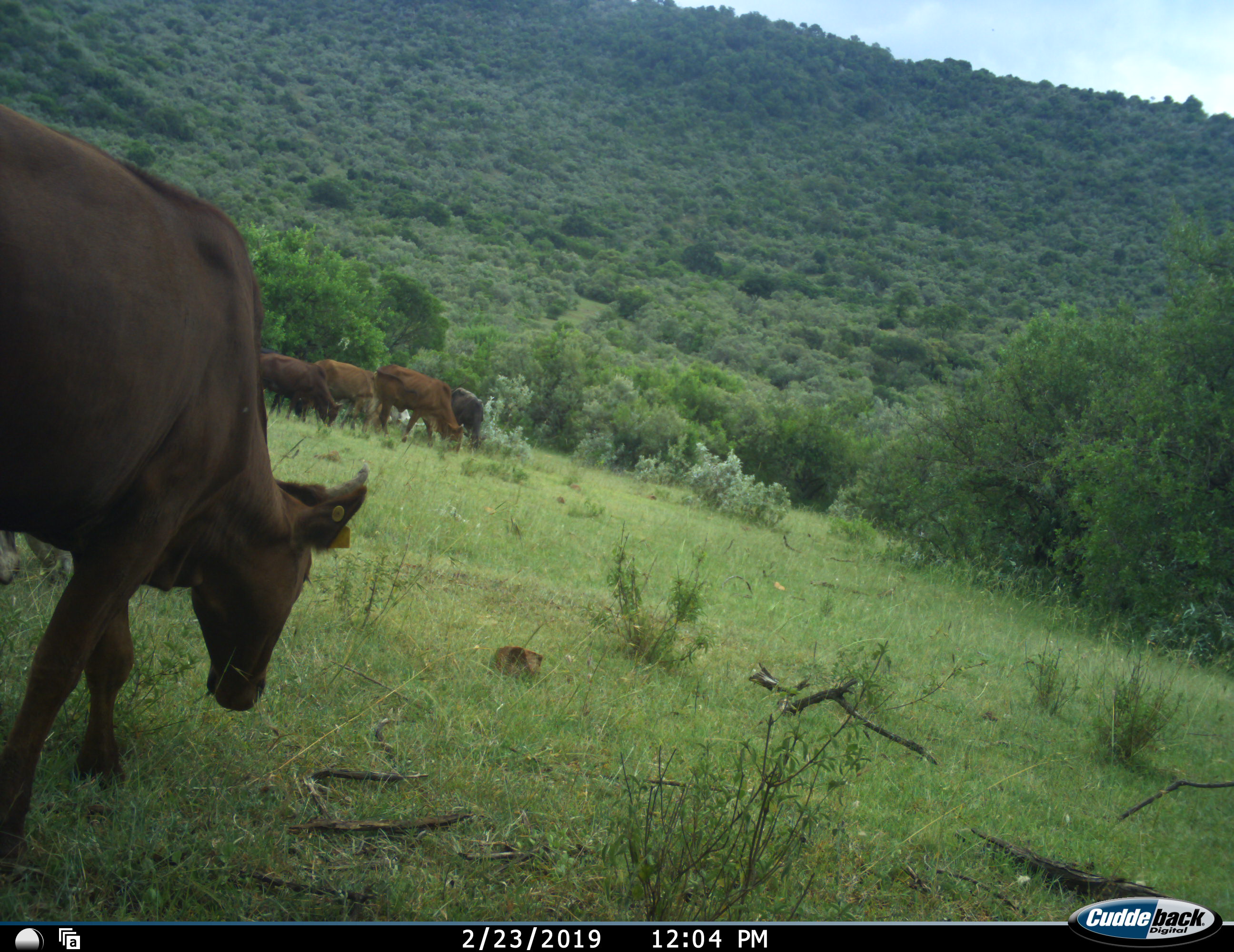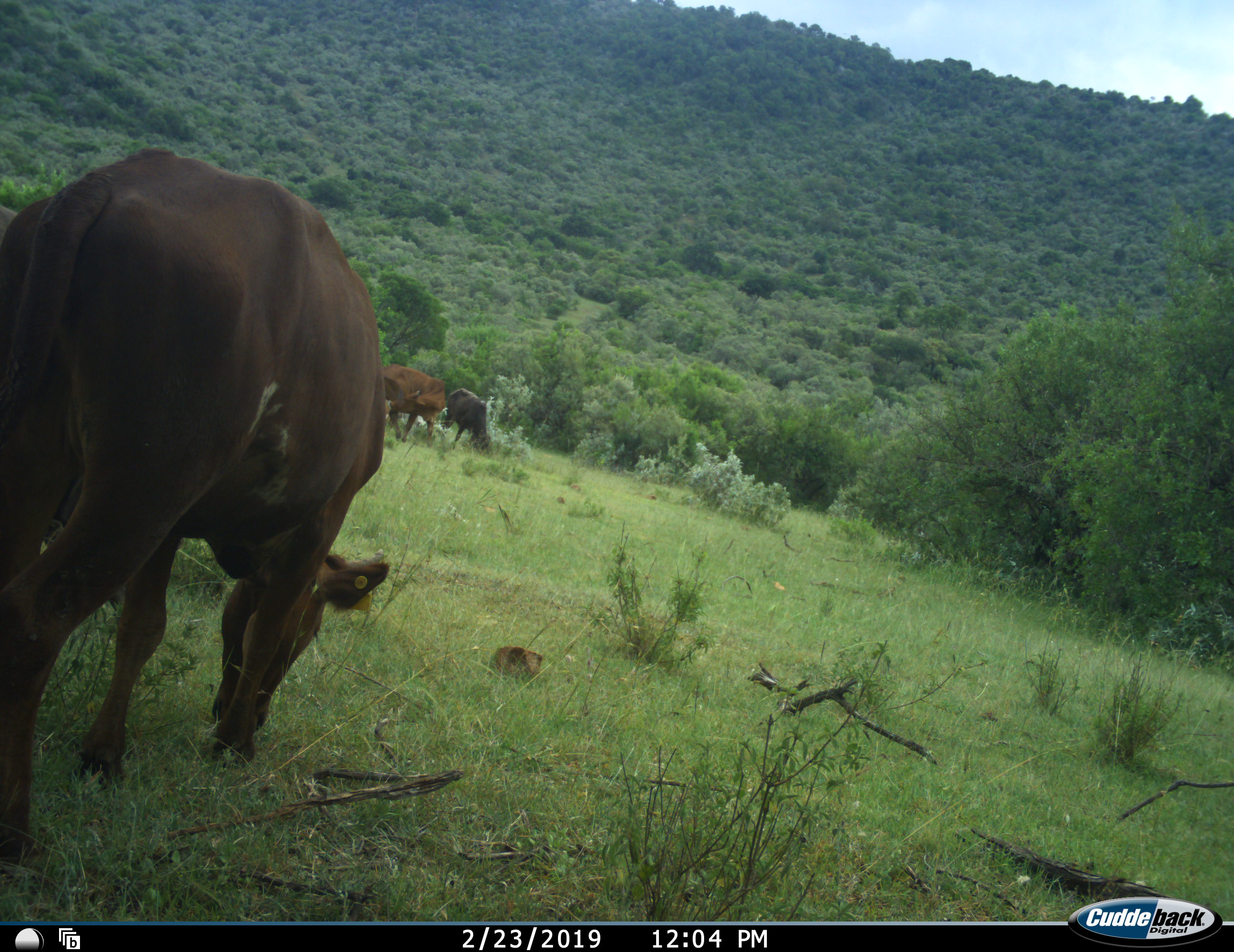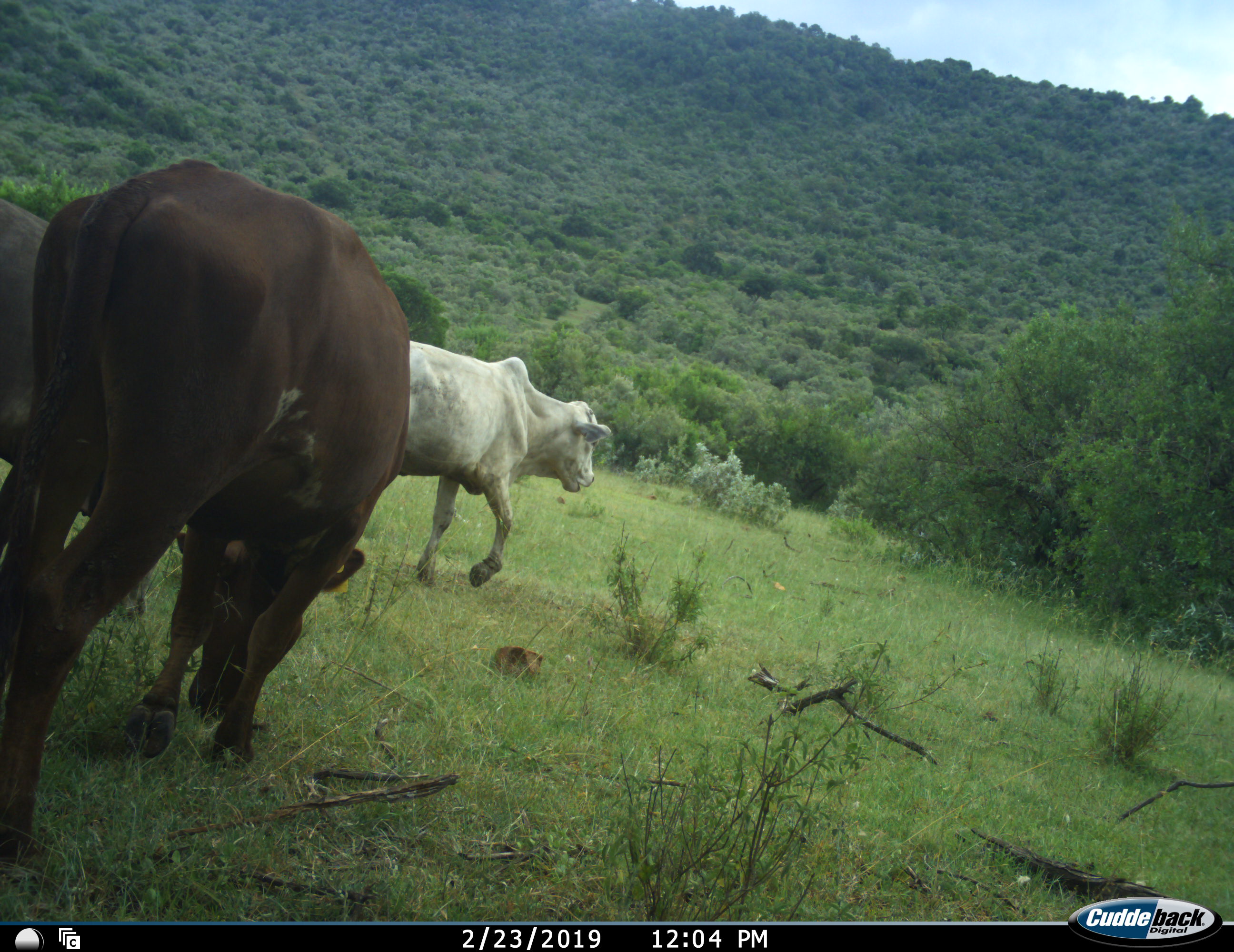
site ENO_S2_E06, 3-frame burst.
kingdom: Animalia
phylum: Chordata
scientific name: Vertebrata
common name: domestic animal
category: domesticanimal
Domesticanimal (domestic animal) (Vertebrata), count 7. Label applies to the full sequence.